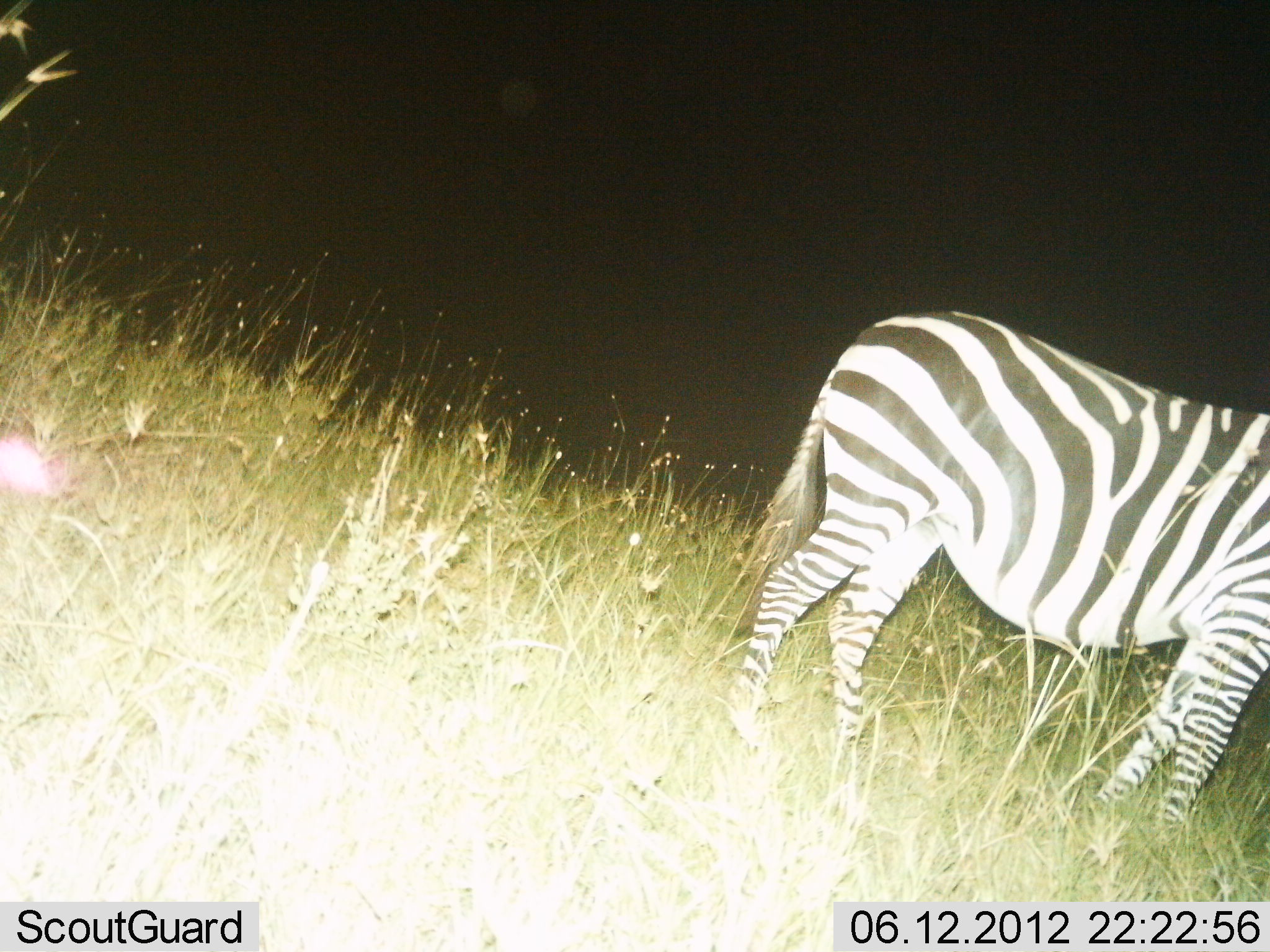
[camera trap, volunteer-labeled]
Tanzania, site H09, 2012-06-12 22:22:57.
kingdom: Animalia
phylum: Chordata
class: Mammalia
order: Perissodactyla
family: Equidae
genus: Equus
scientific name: Equus quagga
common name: plains zebra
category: zebra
Zebra (plains zebra) (Equus quagga), count 1. Behavior (volunteer vote fractions): standing 80%, resting 0%, moving 20%, interacting 0%. Young present (vote fraction): 0%. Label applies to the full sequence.